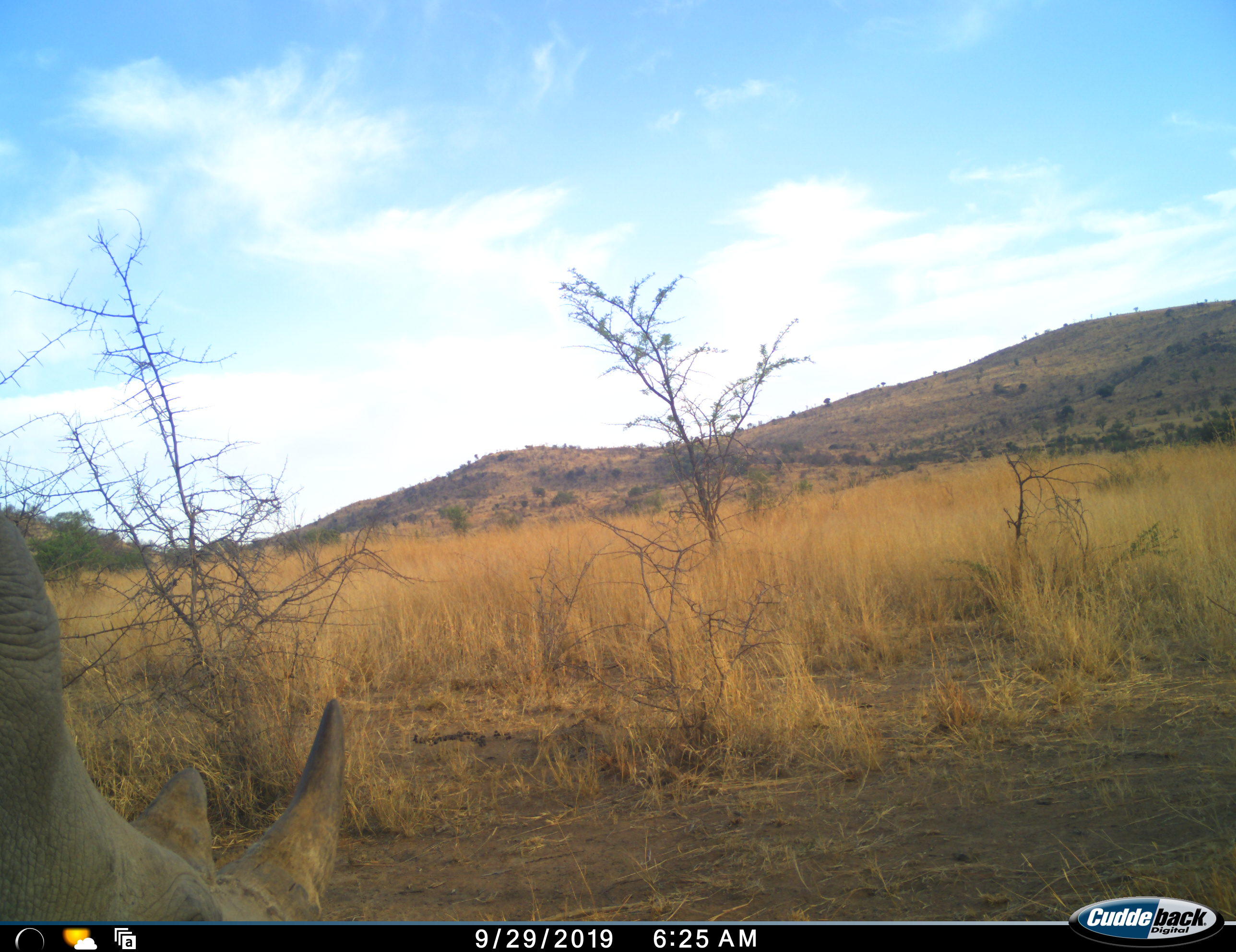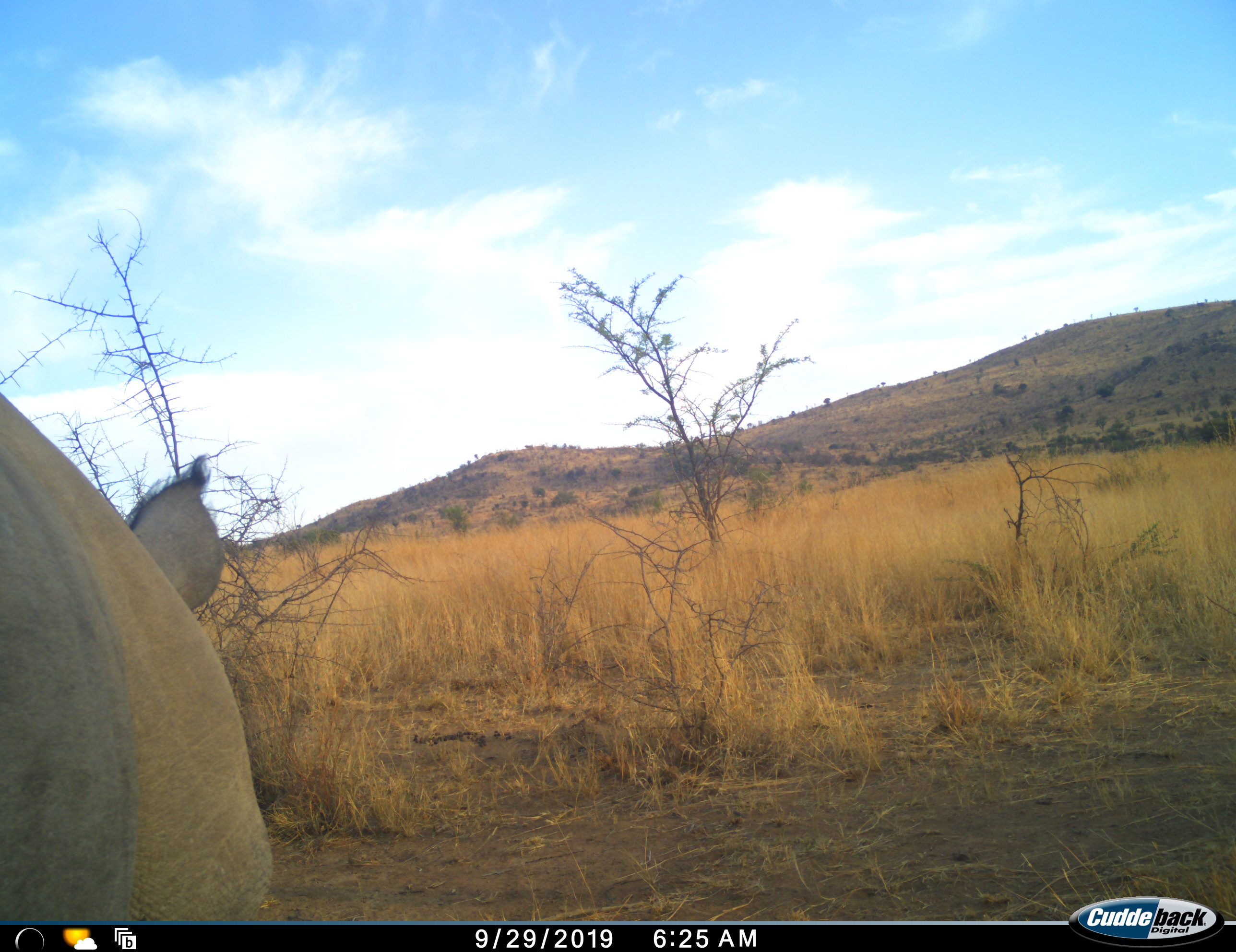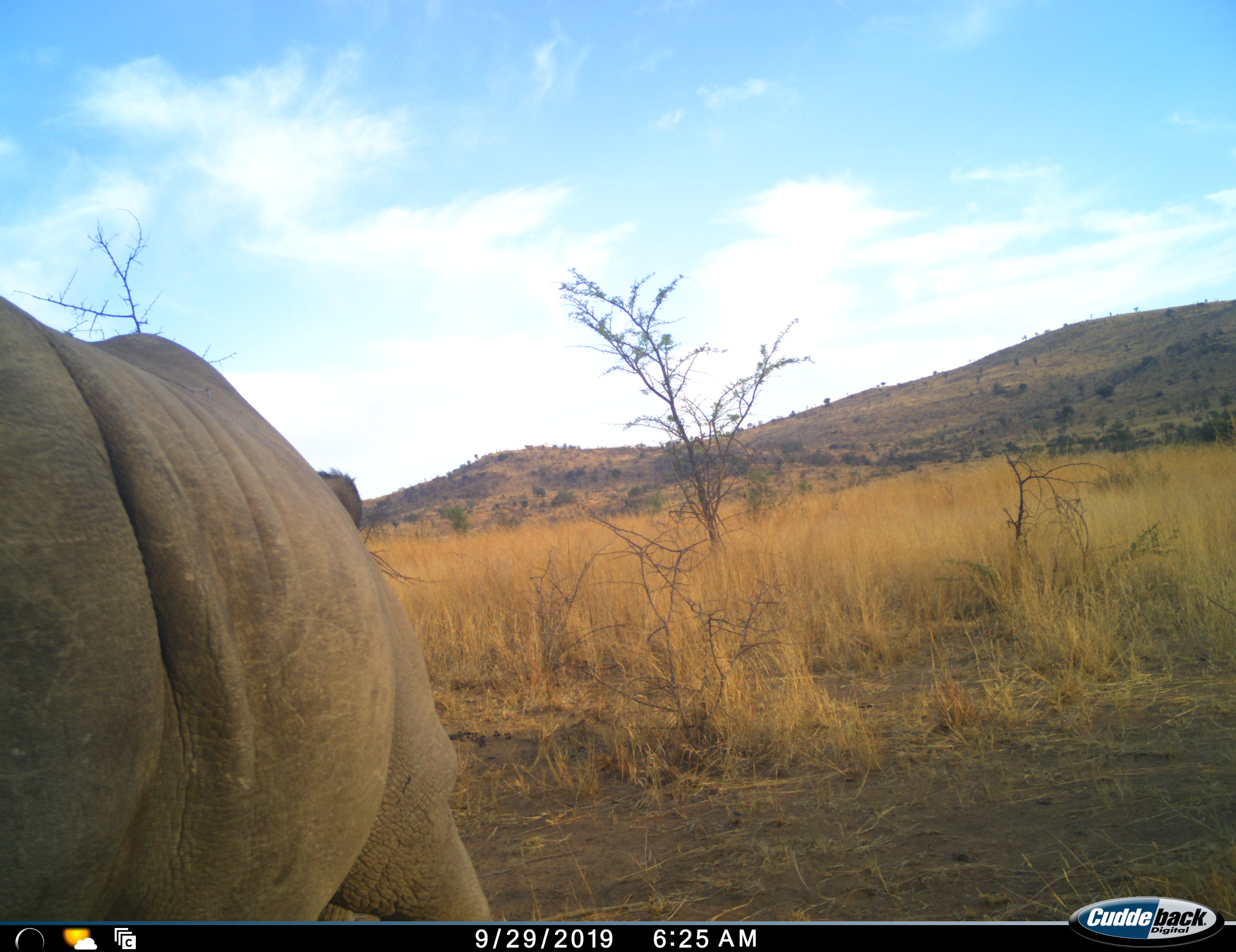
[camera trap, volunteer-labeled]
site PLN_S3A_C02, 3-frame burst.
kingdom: Animalia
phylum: Chordata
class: Mammalia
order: Perissodactyla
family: Rhinocerotidae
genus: Ceratotherium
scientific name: Ceratotherium simum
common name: white rhinoceros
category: rhinoceroswhite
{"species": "rhinoceroswhite (white rhinoceros) (Ceratotherium simum)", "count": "1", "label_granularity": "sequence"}